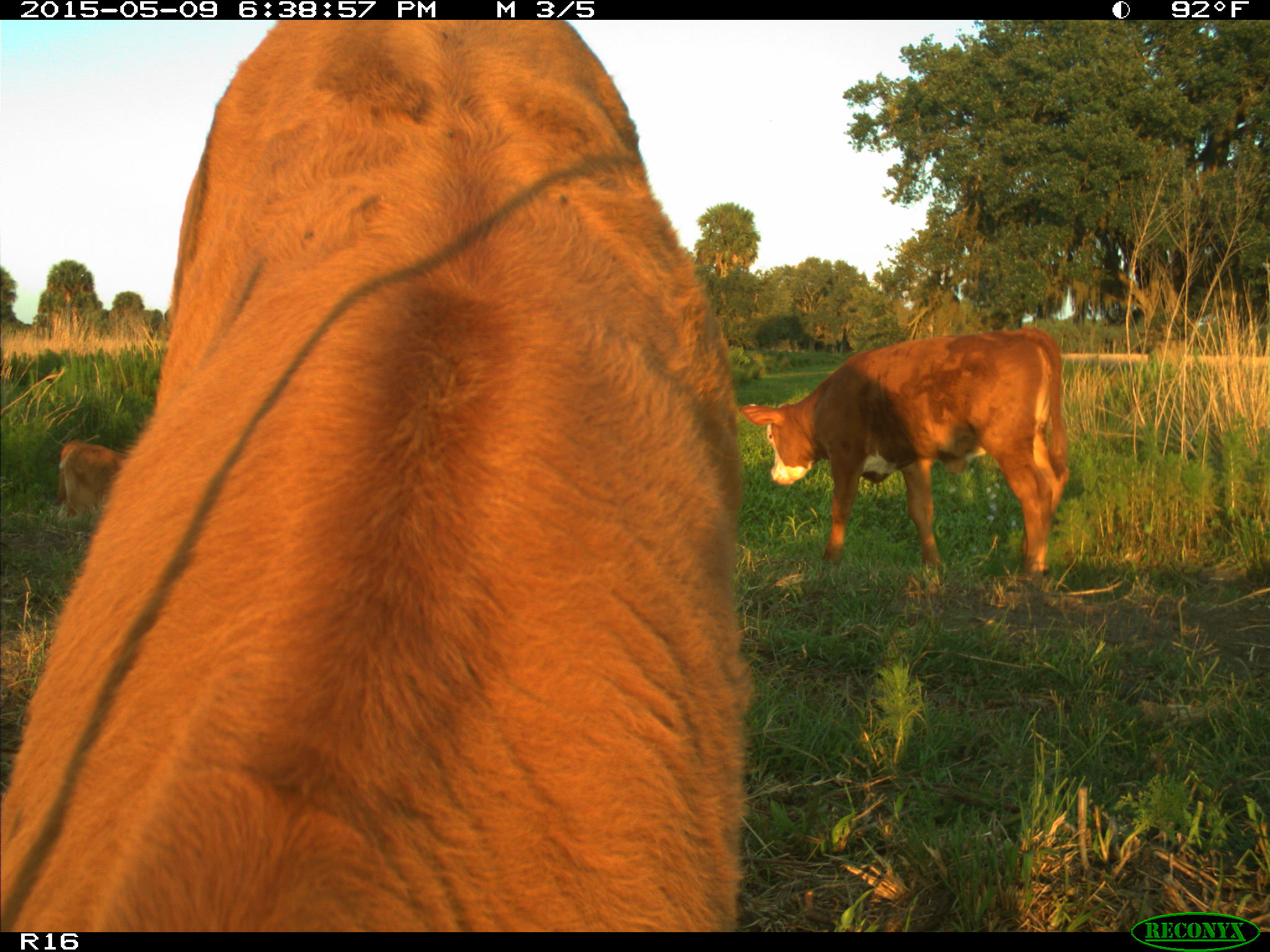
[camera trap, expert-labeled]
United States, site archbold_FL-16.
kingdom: Animalia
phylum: Chordata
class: Mammalia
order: Artiodactyla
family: Bovidae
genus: Bos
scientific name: Bos taurus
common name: domestic cow